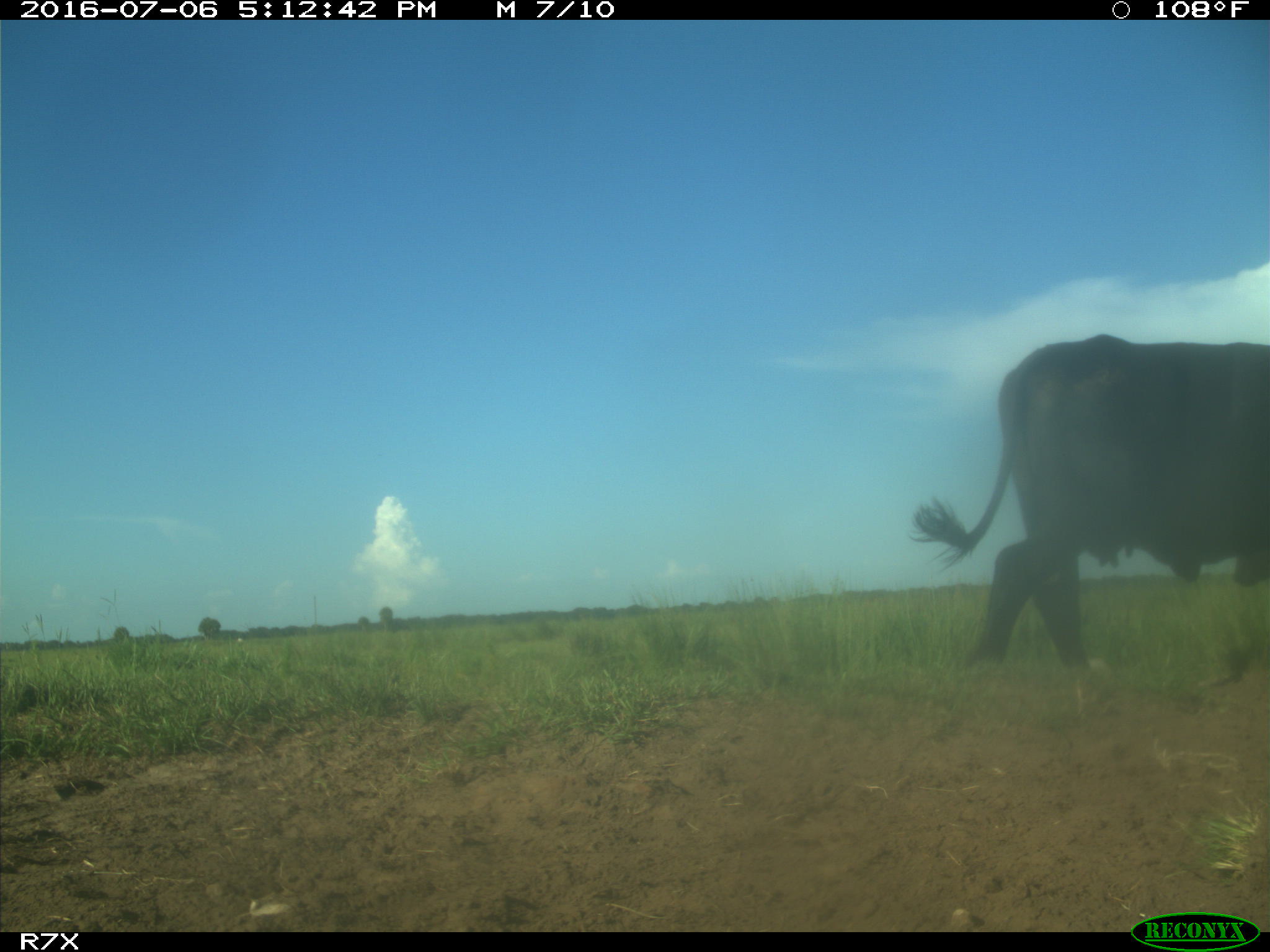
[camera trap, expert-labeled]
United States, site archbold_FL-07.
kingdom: Animalia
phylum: Chordata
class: Mammalia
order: Artiodactyla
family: Bovidae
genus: Bos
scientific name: Bos taurus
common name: domestic cow